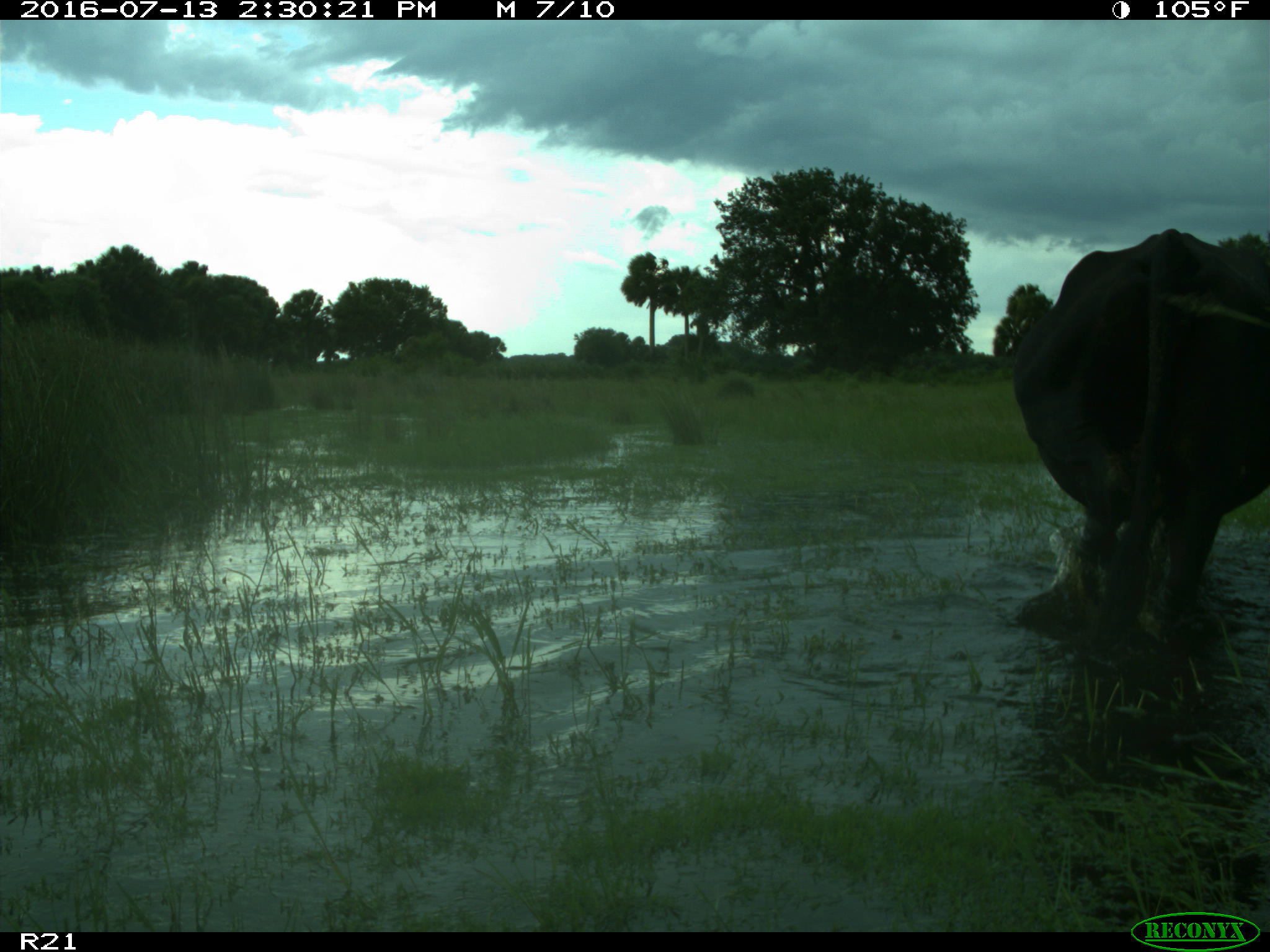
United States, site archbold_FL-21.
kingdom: Animalia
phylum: Chordata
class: Mammalia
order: Artiodactyla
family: Bovidae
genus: Bos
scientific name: Bos taurus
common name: domestic cow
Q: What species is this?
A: Bos taurus (domestic cow).